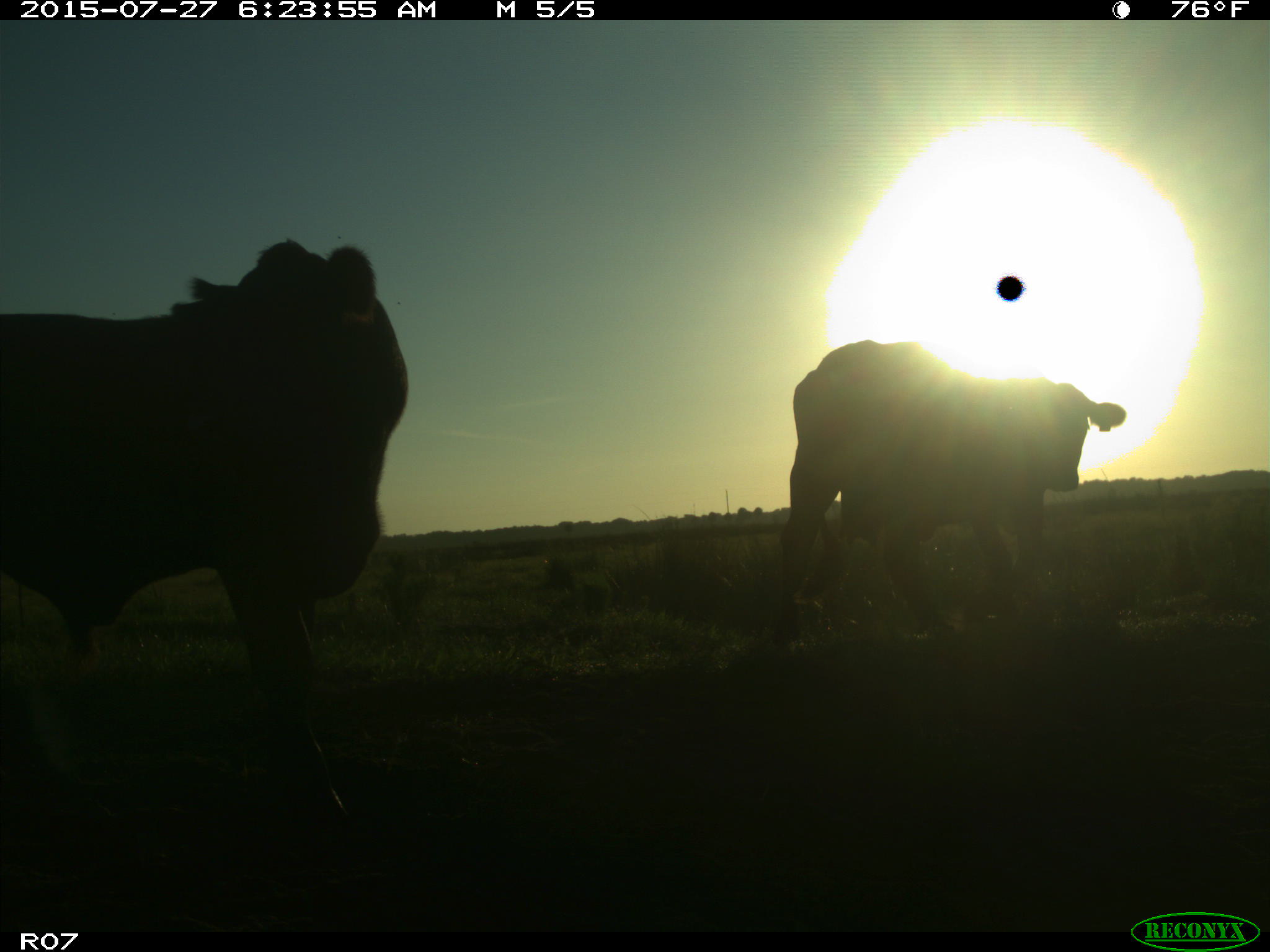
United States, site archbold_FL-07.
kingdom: Animalia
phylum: Chordata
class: Mammalia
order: Artiodactyla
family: Bovidae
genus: Bos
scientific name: Bos taurus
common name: domestic cow